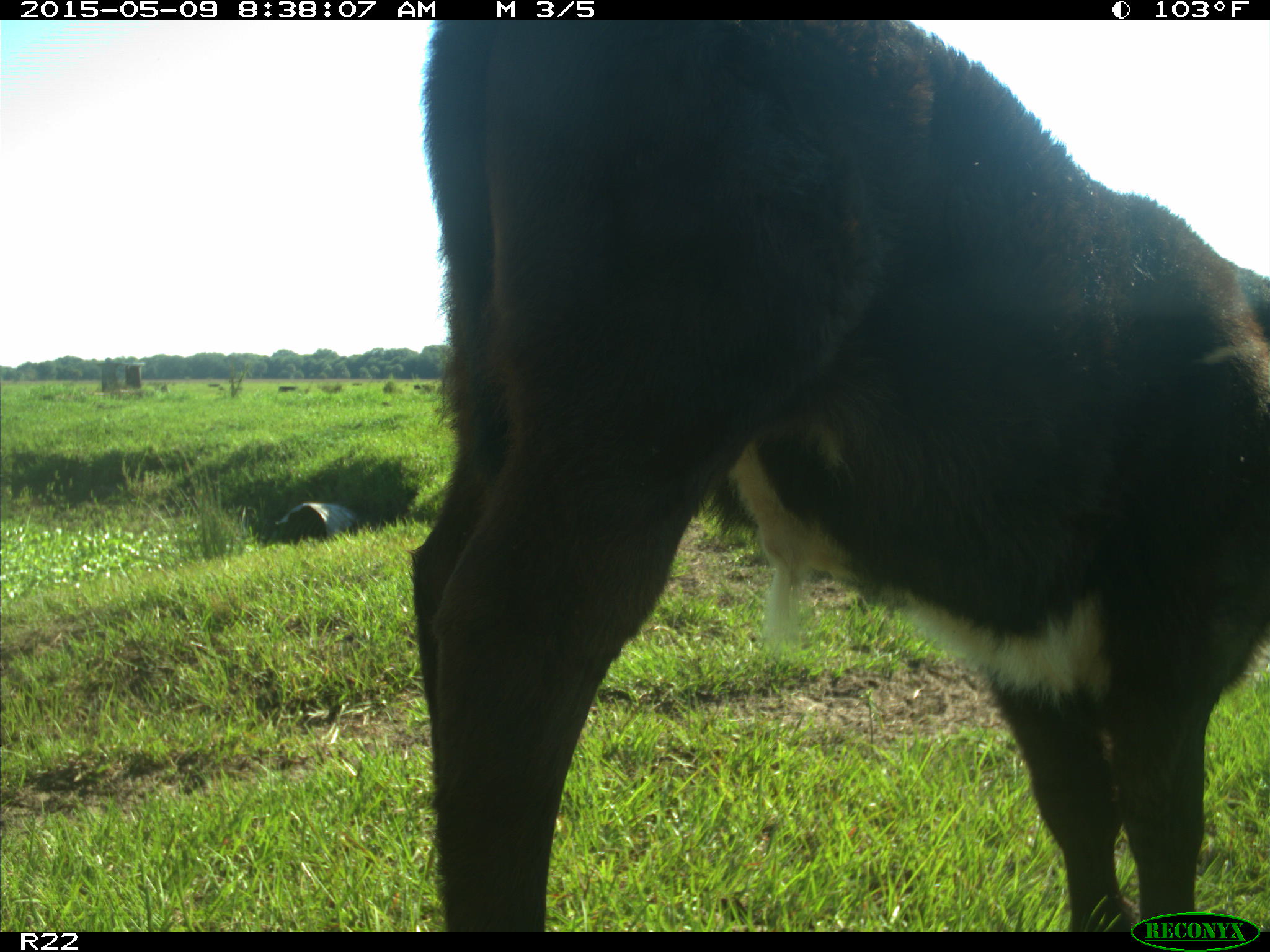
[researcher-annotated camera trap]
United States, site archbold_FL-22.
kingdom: Animalia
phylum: Chordata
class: Mammalia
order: Artiodactyla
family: Bovidae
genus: Bos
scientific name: Bos taurus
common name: domestic cow